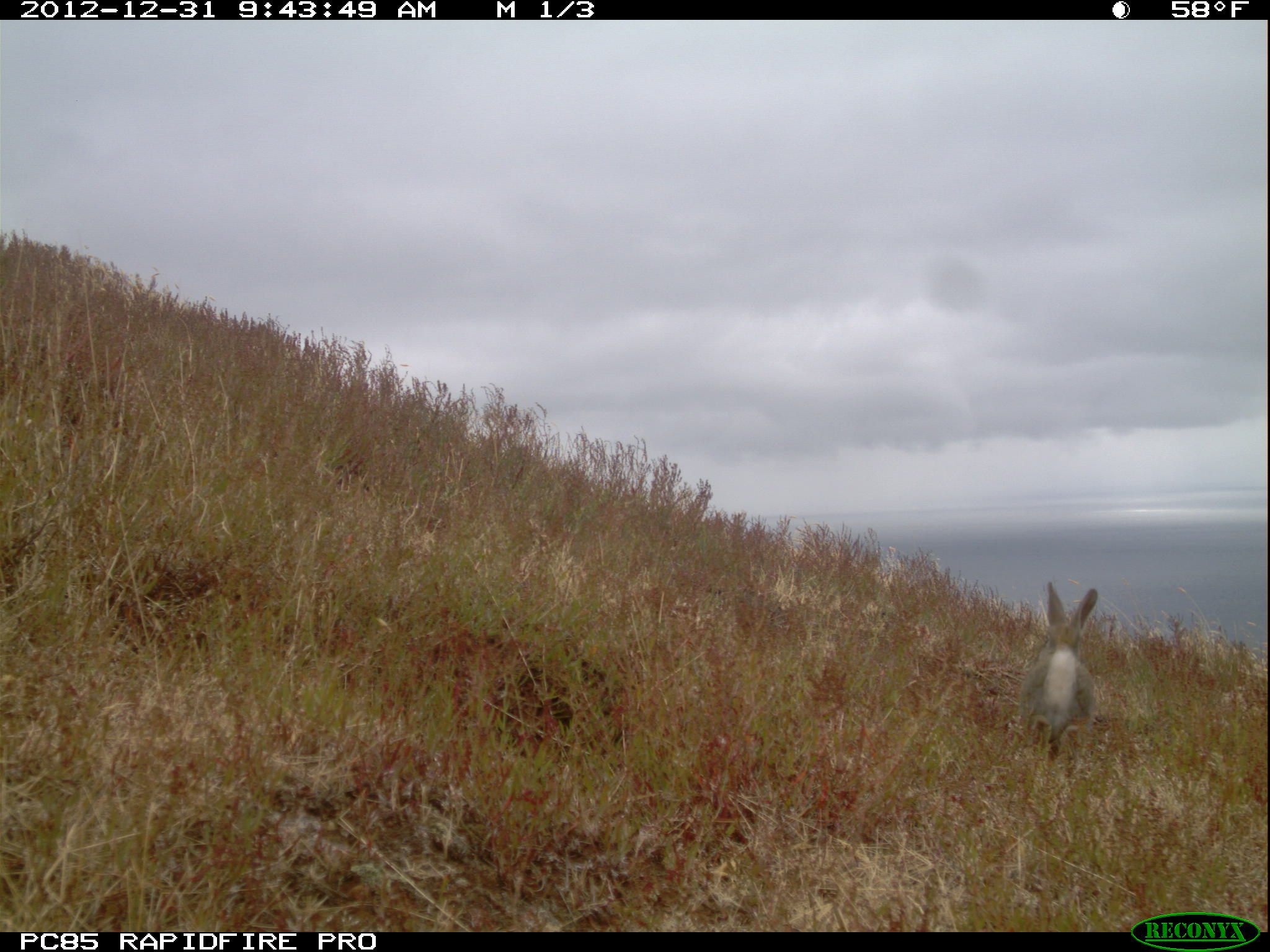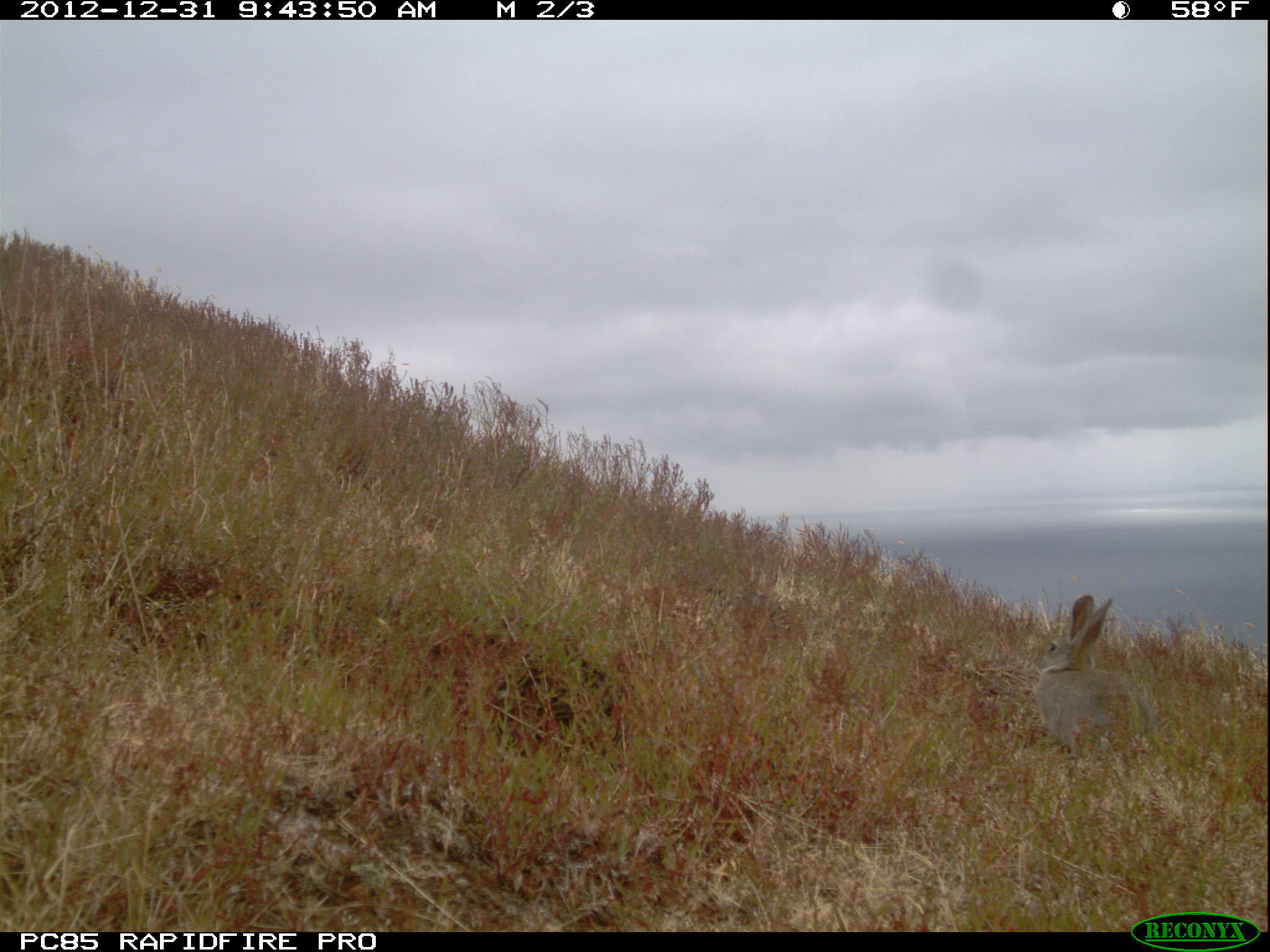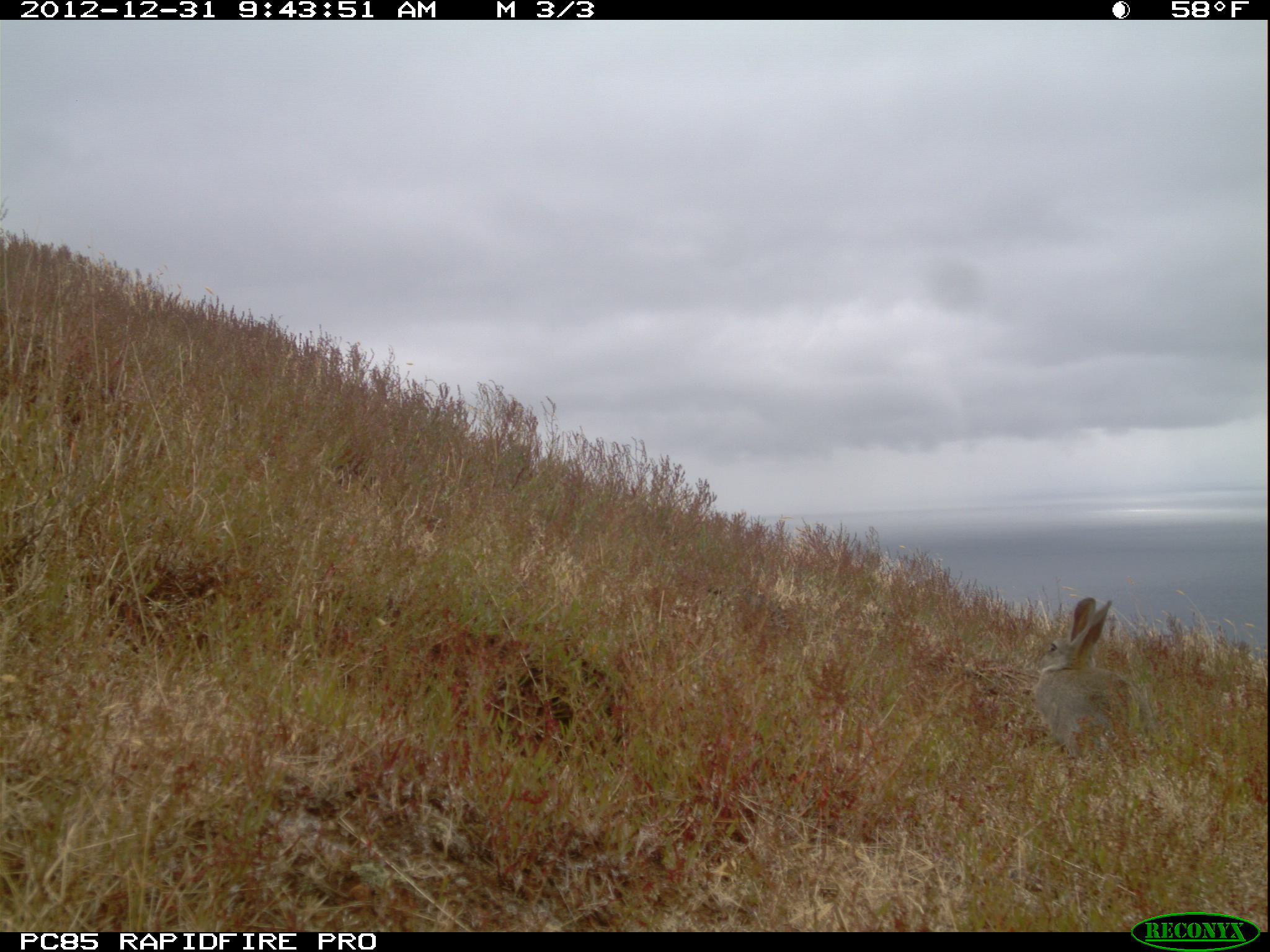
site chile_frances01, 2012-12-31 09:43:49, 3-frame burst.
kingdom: Animalia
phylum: Chordata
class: Mammalia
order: Lagomorpha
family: Leporidae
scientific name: Leporidae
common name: rabbits and hares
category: rabbit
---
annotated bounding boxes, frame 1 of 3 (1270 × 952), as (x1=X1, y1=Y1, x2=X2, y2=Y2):
rabbit: (x1=1016, y1=578, x2=1100, y2=769)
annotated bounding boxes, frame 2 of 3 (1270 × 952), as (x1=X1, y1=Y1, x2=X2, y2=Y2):
rabbit: (x1=1030, y1=593, x2=1161, y2=765)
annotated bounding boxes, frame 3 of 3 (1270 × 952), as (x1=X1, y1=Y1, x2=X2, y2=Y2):
rabbit: (x1=1031, y1=593, x2=1150, y2=769)